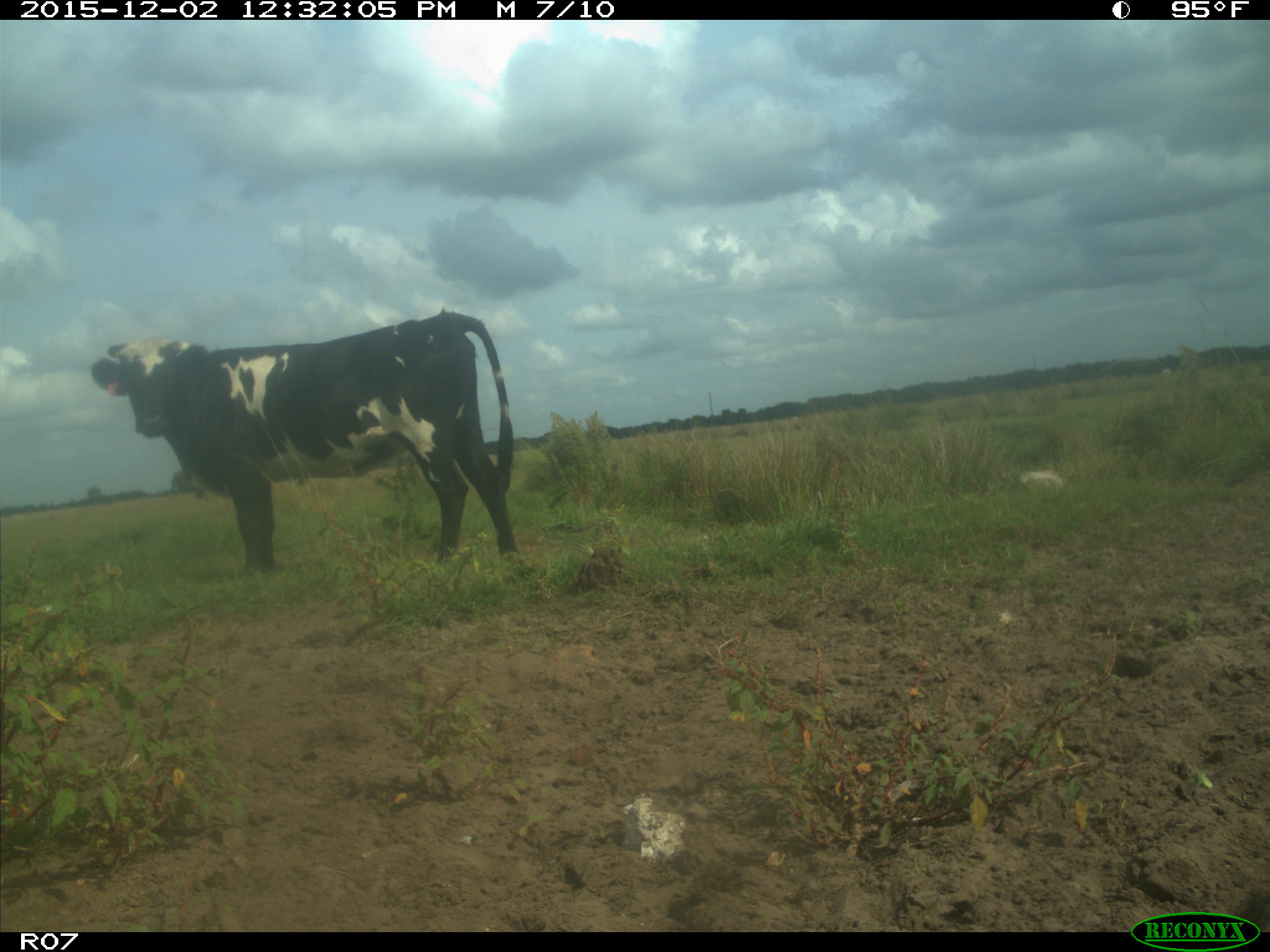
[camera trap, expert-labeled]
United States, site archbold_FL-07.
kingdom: Animalia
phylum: Chordata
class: Mammalia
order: Artiodactyla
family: Bovidae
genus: Bos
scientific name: Bos taurus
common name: domestic cow